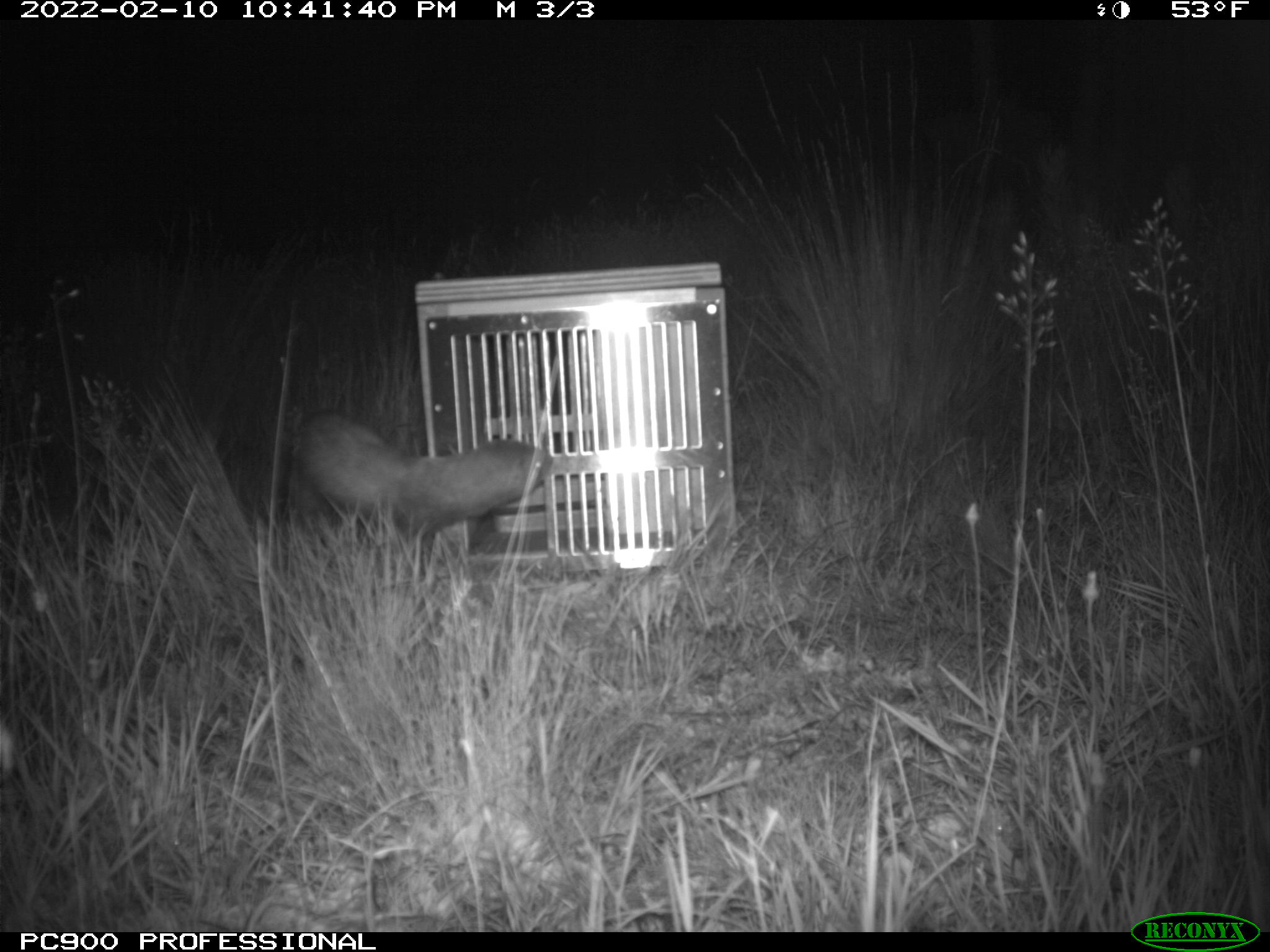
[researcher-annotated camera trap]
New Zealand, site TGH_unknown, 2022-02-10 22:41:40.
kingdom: Animalia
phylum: Chordata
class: Mammalia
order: Carnivora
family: Mustelidae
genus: Mustela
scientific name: Mustela furo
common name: ferret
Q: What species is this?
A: Ferret (Mustela furo).